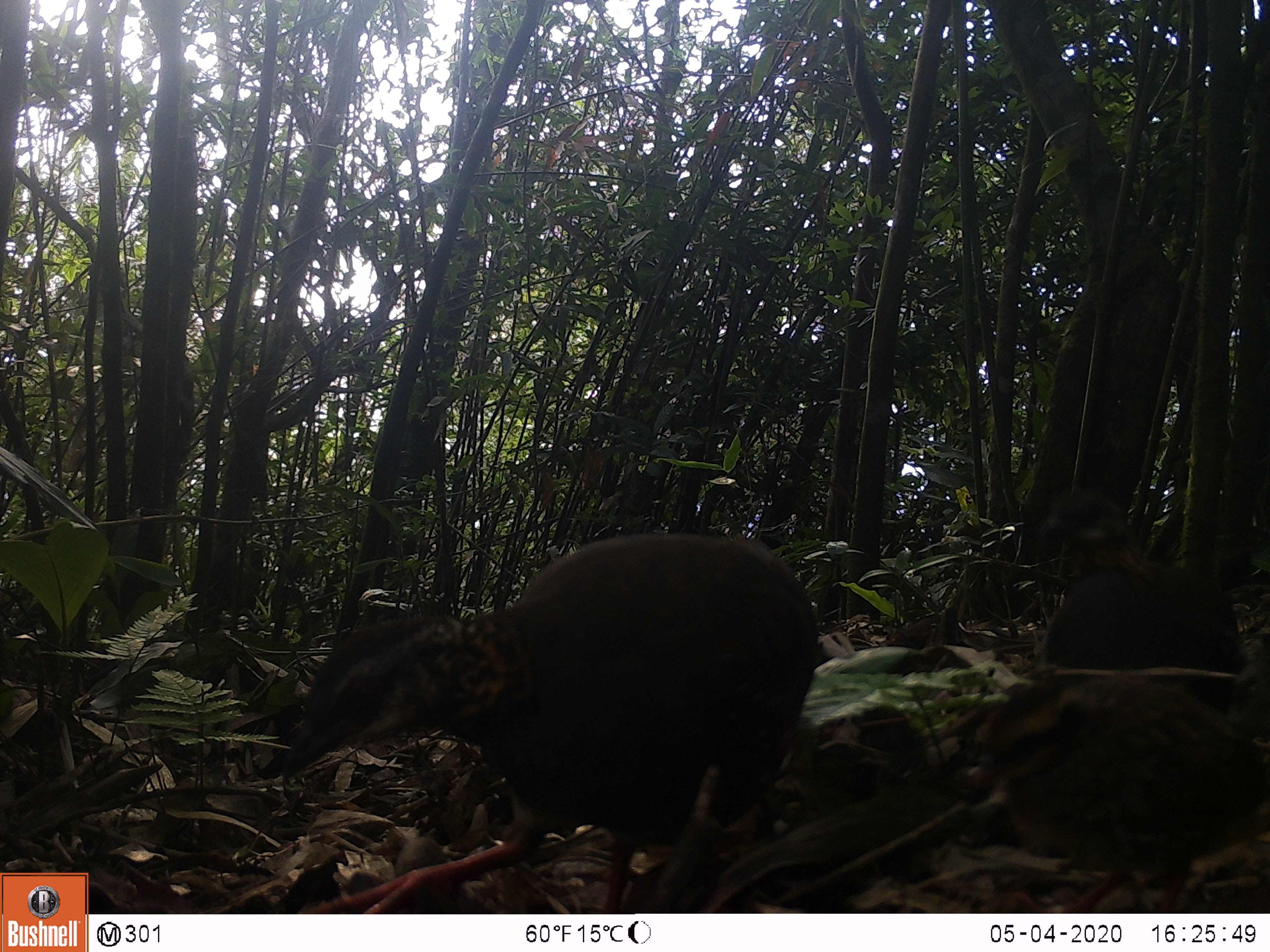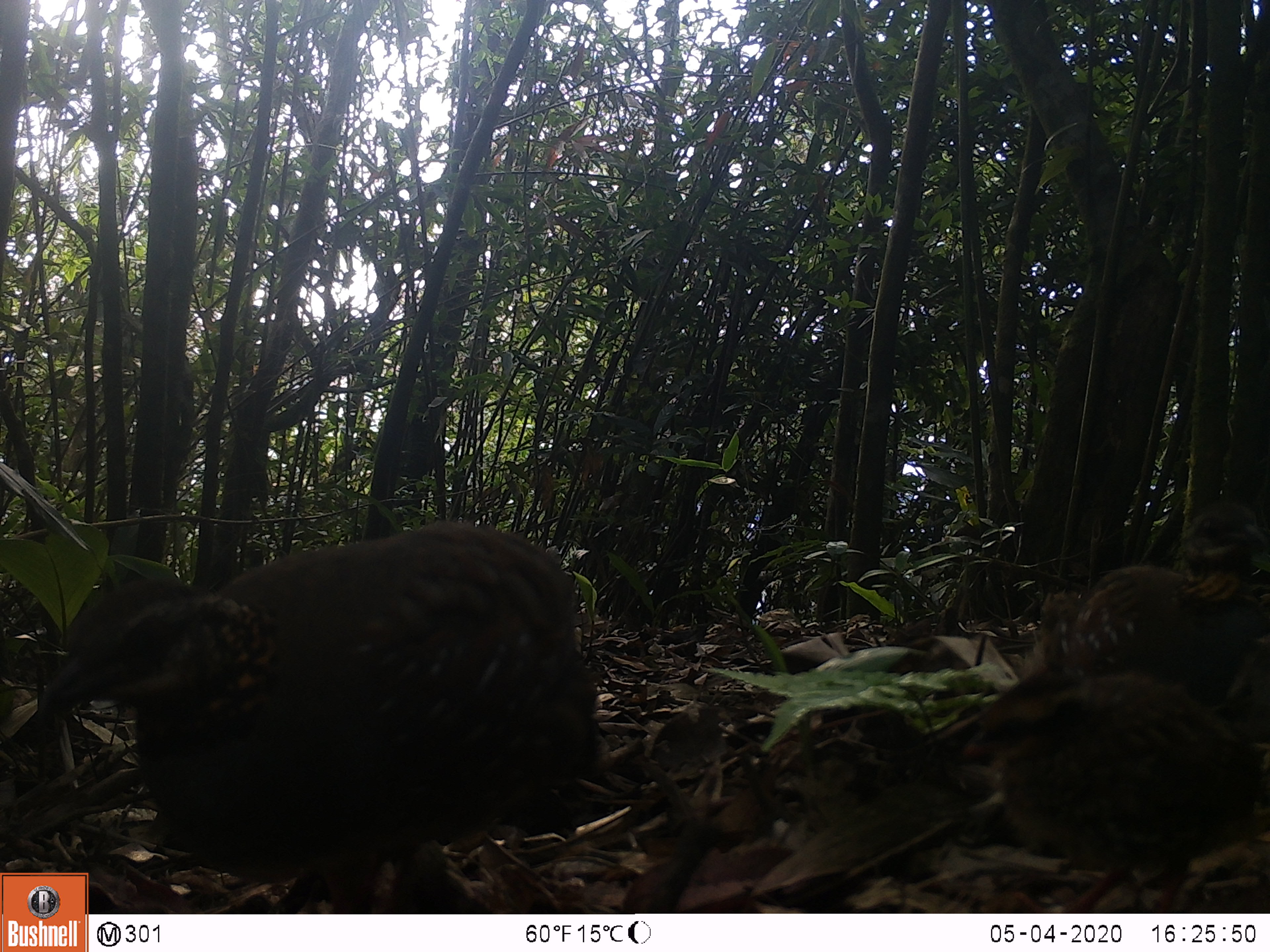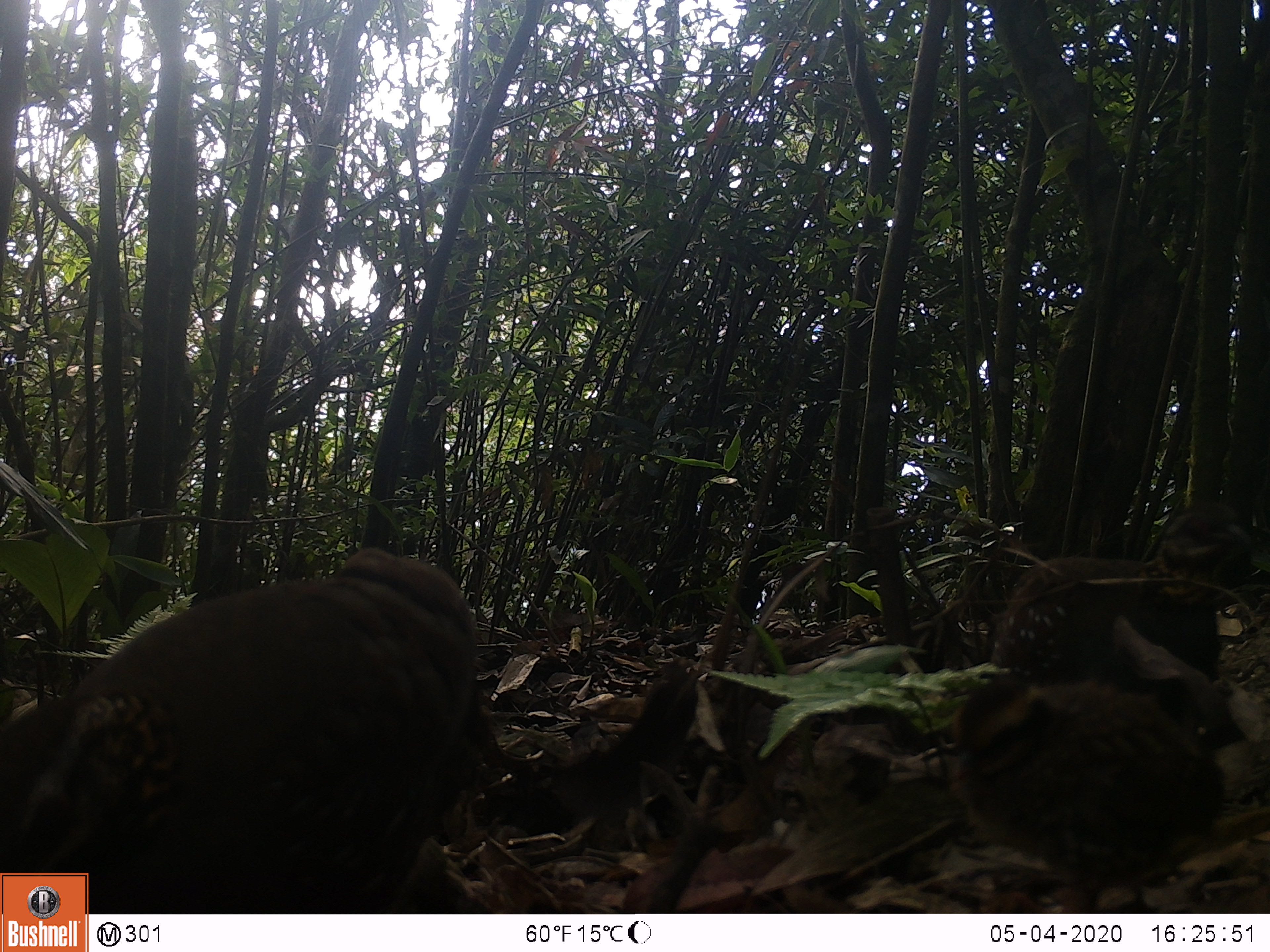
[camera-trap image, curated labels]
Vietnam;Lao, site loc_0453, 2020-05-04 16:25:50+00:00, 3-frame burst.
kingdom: Animalia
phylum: Chordata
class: Aves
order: Galliformes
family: Phasianidae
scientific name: Phasianidae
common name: partridge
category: unidentified partridge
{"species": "unidentified partridge (partridge) (Phasianidae)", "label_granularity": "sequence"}